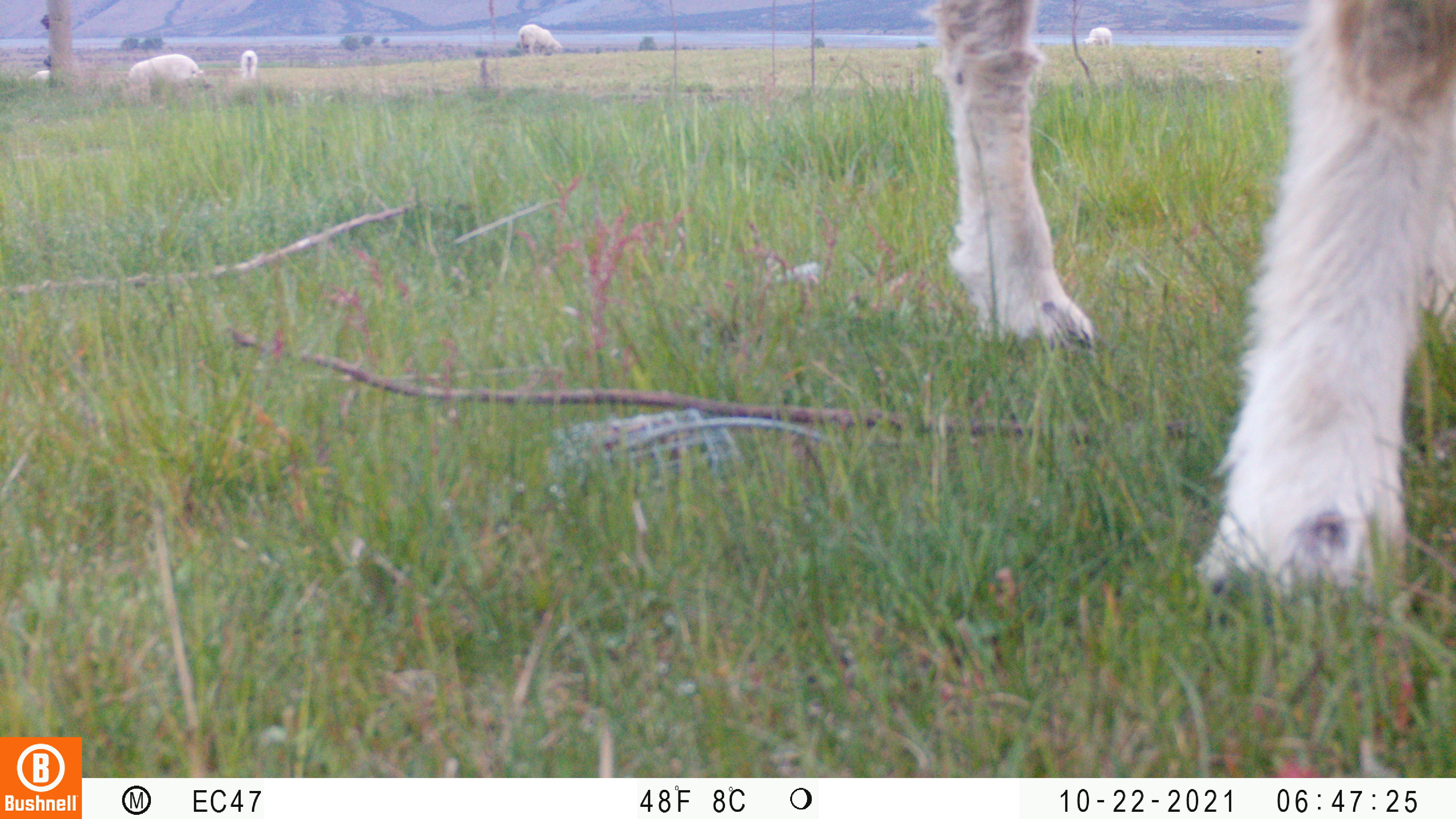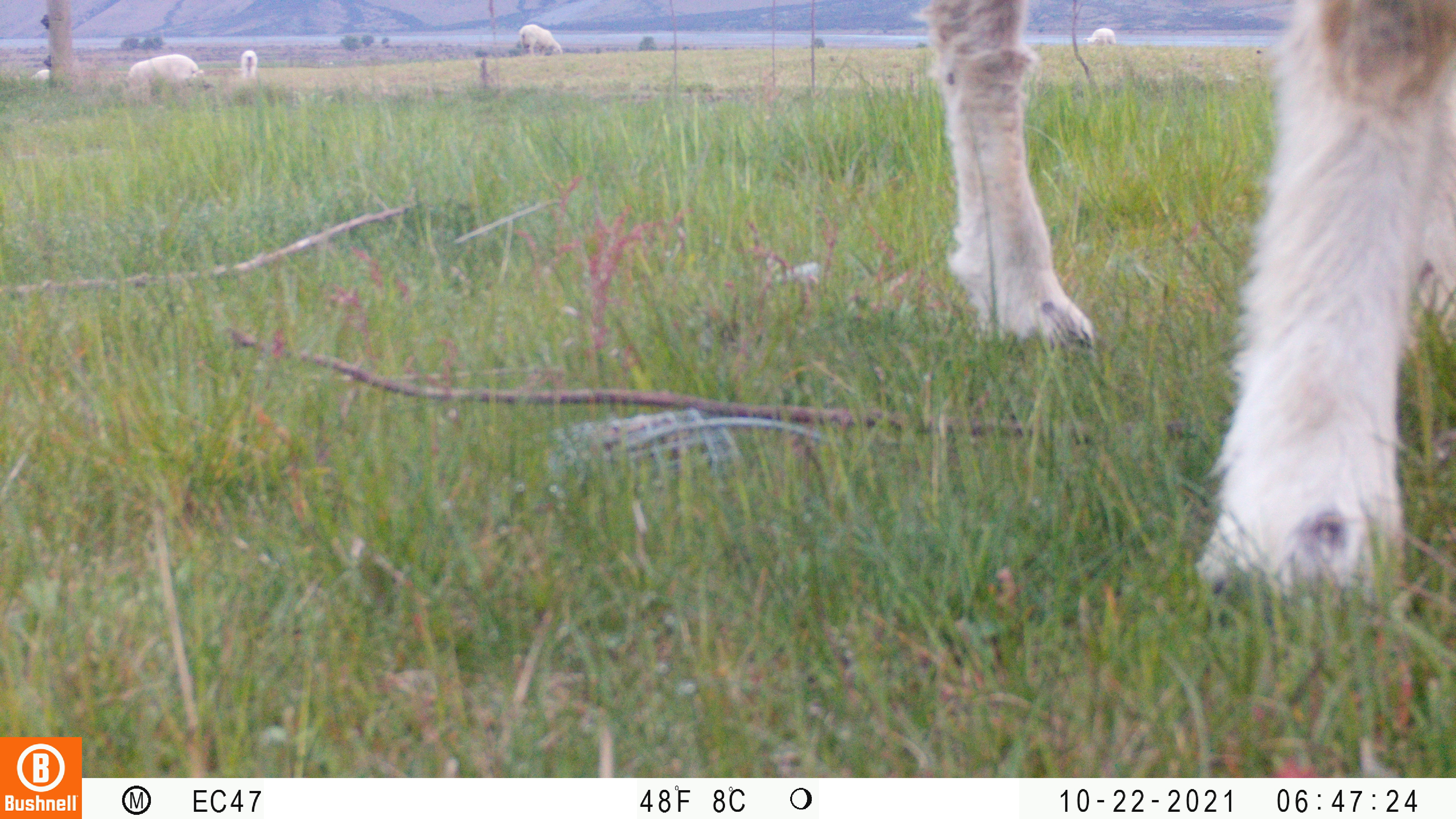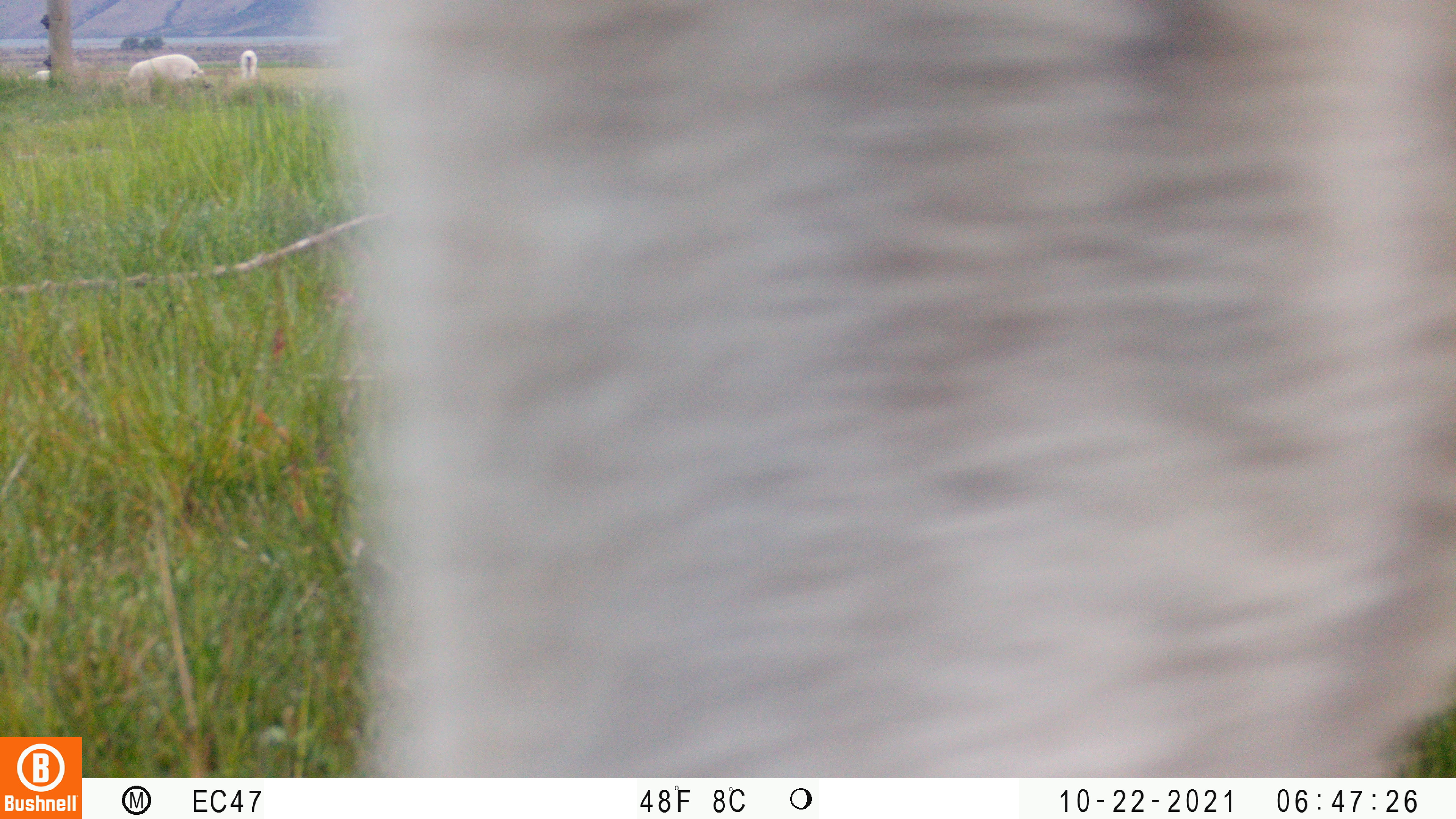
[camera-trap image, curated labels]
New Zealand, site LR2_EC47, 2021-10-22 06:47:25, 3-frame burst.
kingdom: Animalia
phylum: Chordata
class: Mammalia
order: Artiodactyla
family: Bovidae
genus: Bos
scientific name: Bos taurus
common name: domestic cow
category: cow